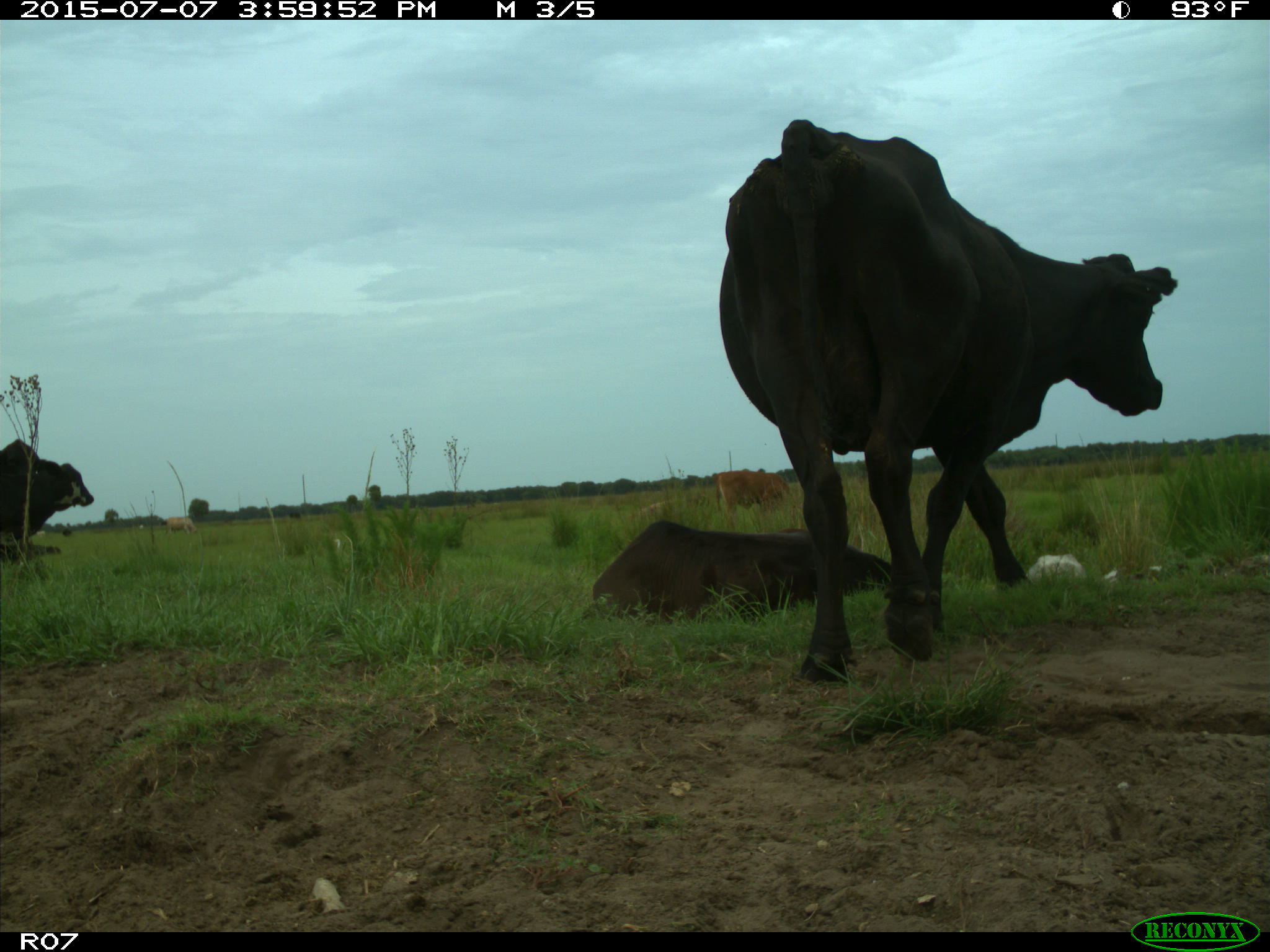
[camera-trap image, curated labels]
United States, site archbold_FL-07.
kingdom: Animalia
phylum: Chordata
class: Mammalia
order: Artiodactyla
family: Bovidae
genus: Bos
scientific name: Bos taurus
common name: domestic cow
Bos taurus (domestic cow).